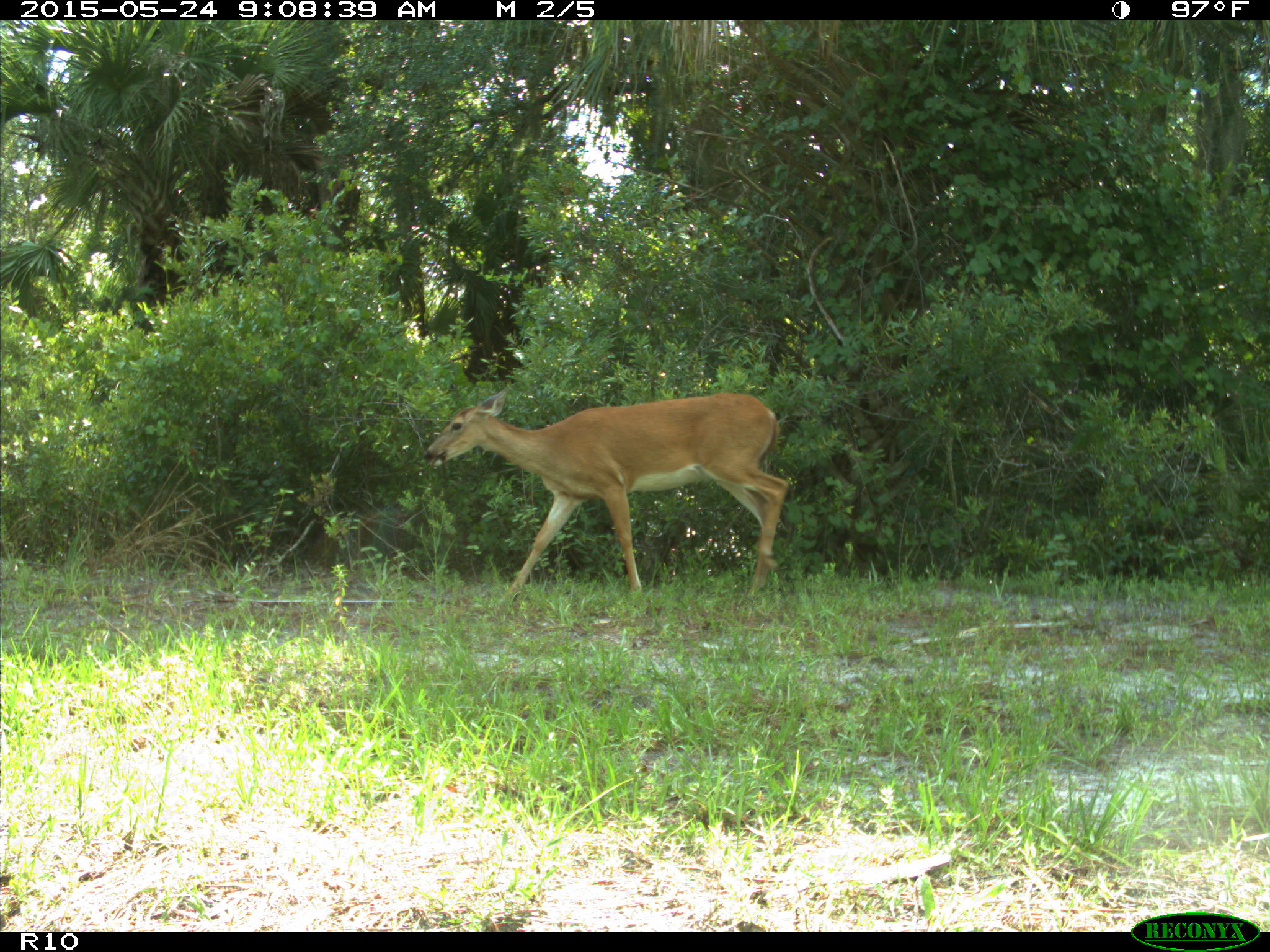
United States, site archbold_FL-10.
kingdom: Animalia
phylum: Chordata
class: Mammalia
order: Artiodactyla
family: Cervidae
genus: Odocoileus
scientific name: Odocoileus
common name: deer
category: unidentified deer